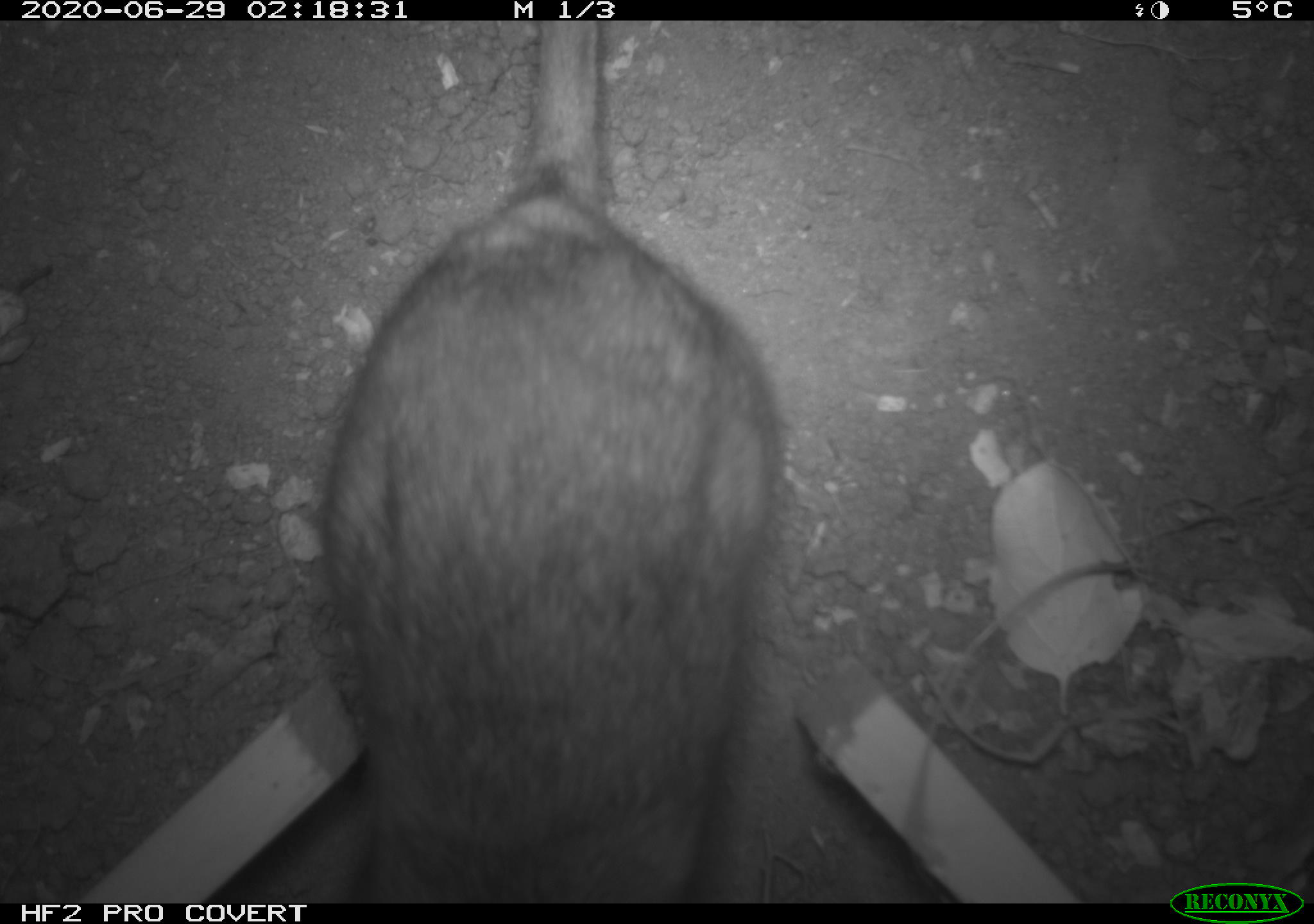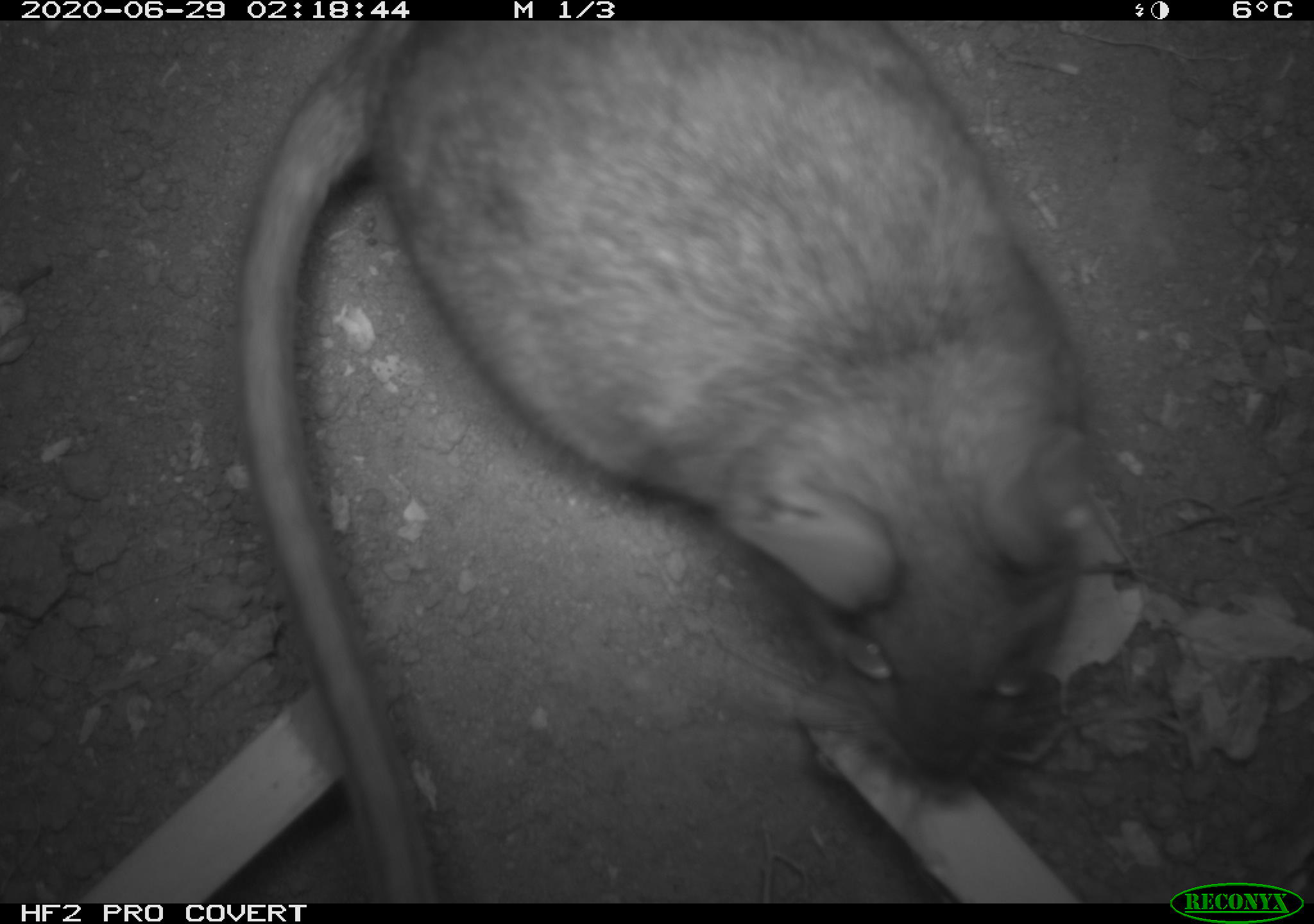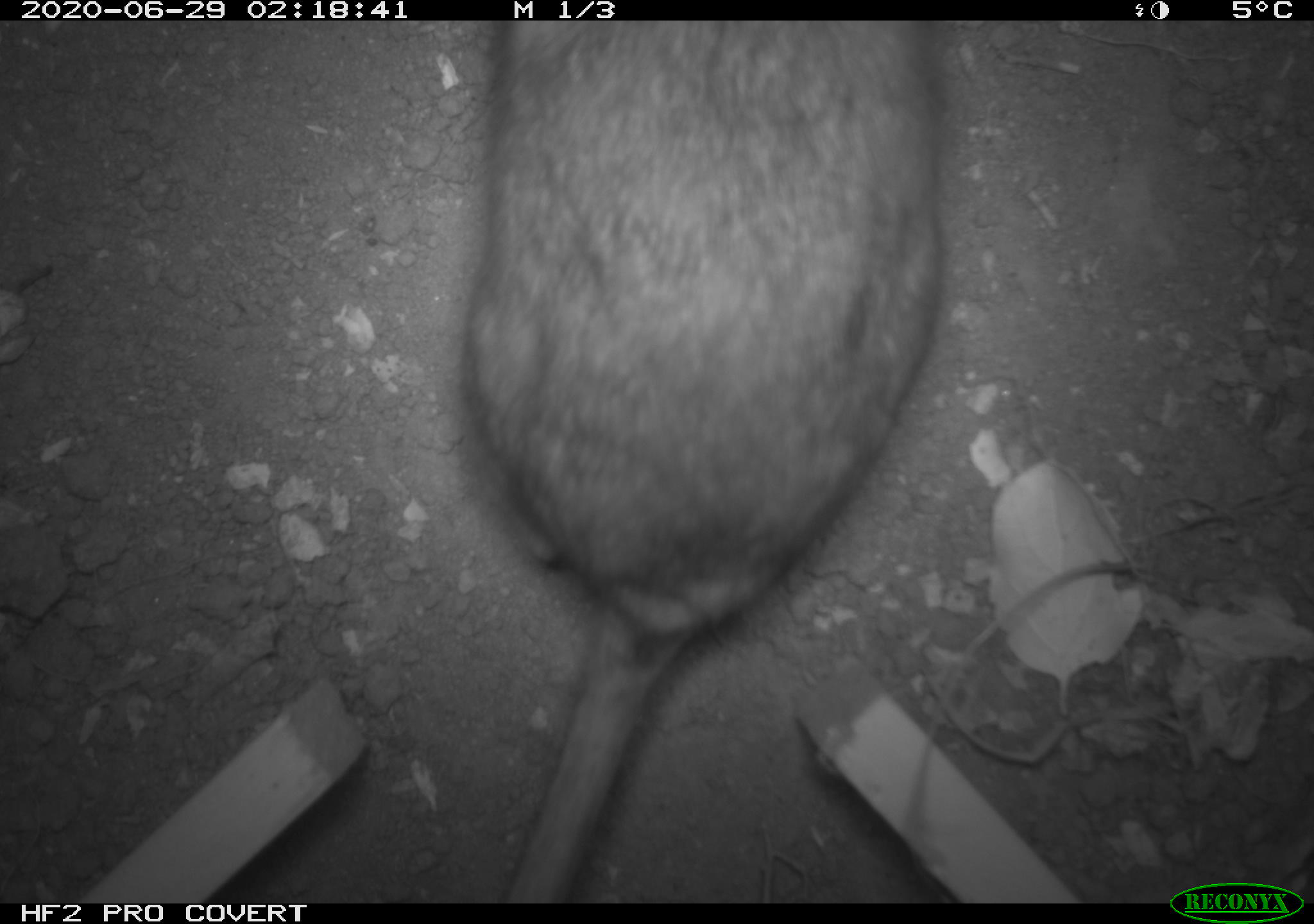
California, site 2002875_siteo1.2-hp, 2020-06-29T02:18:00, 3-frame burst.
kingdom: Animalia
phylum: Chordata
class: Mammalia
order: Rodentia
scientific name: Rodentia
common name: rodent